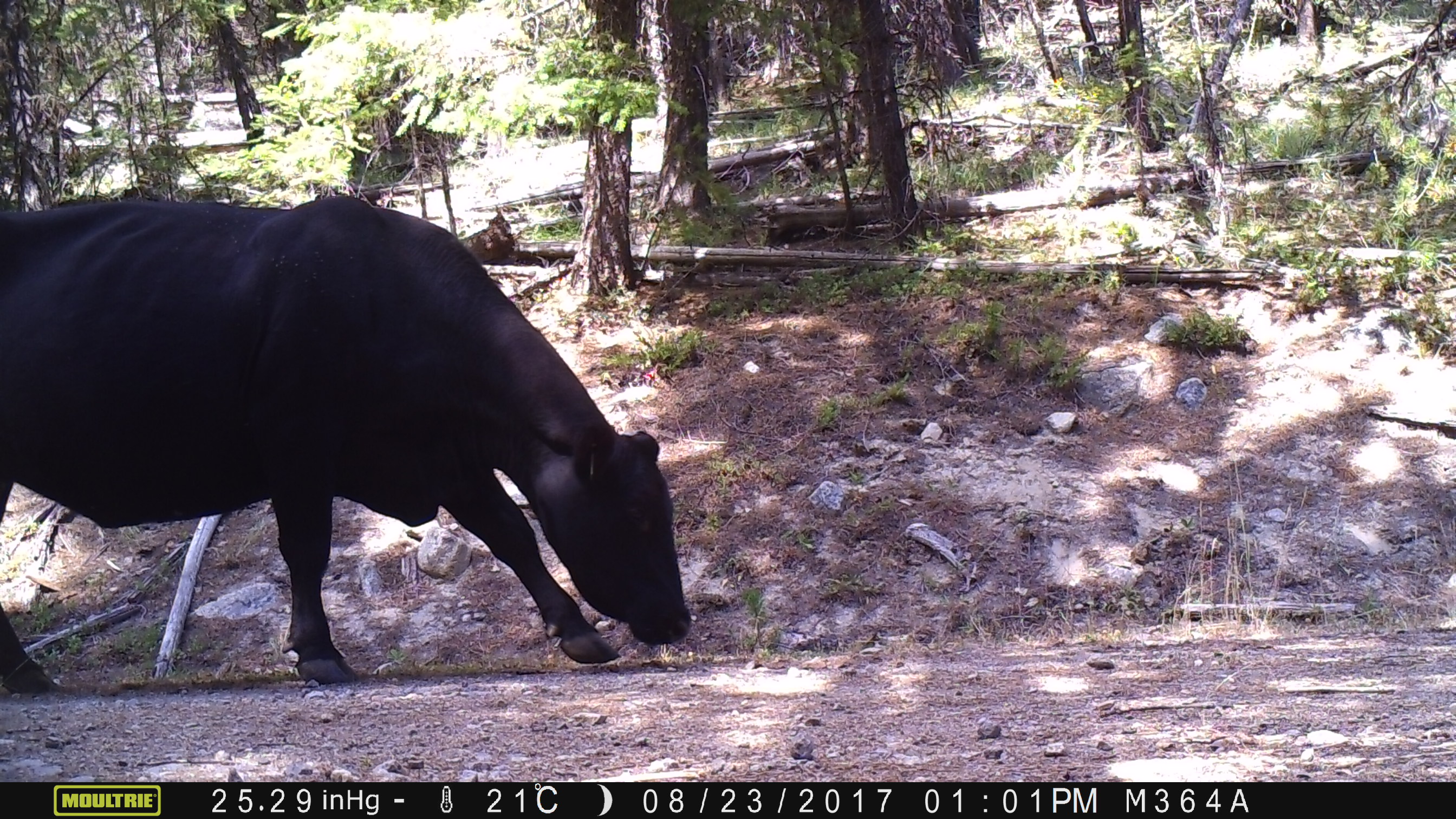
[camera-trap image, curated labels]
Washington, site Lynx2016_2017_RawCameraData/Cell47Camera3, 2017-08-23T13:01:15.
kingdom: Animalia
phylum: Chordata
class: Mammalia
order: Artiodactyla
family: Bovidae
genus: Bos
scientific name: Bos taurus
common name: domestic cattle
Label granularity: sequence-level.